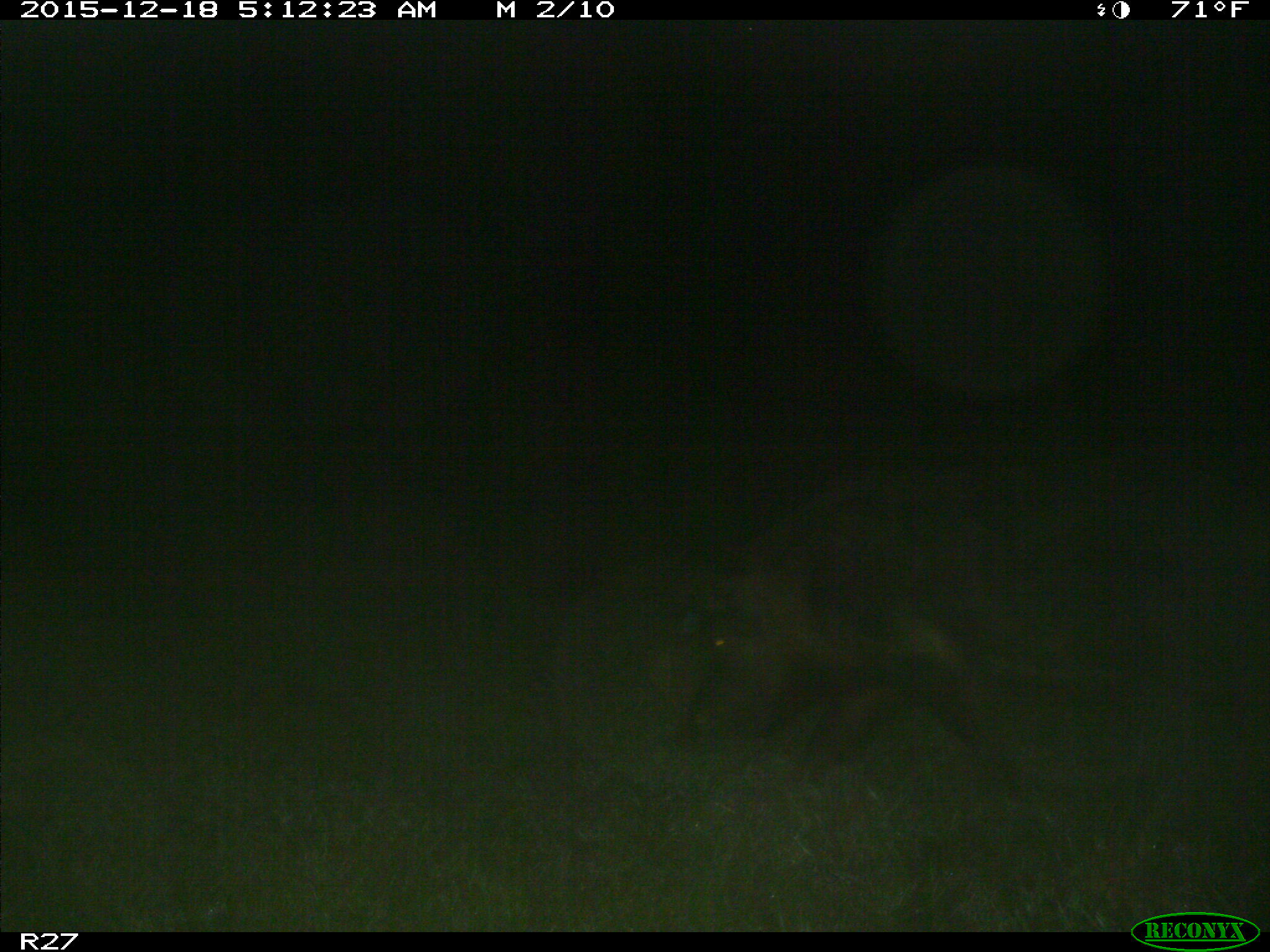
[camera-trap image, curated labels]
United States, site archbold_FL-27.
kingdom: Animalia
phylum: Chordata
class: Mammalia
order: Artiodactyla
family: Suidae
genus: Sus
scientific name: Sus scrofa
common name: wild boar